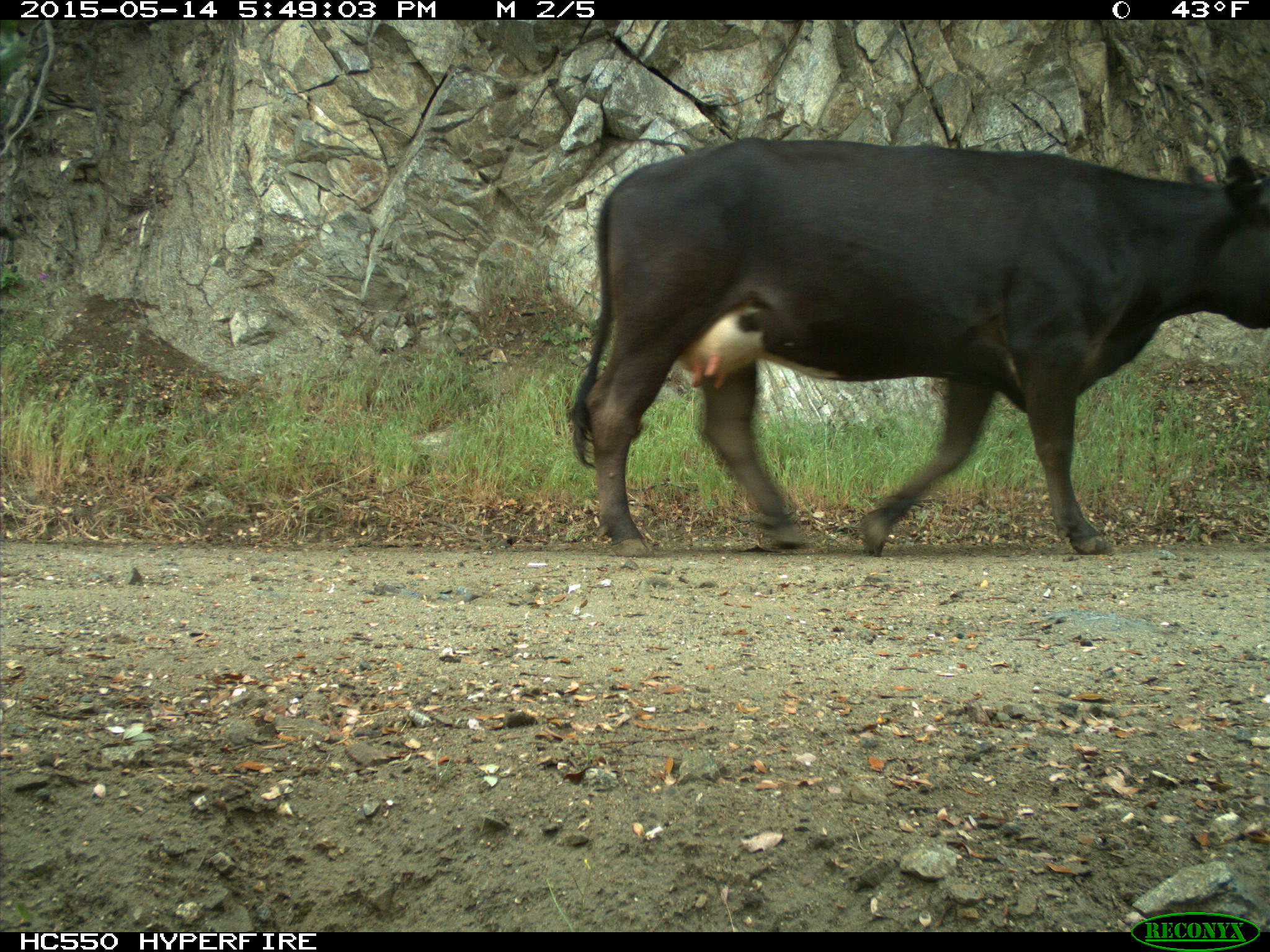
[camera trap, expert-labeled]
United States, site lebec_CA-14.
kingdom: Animalia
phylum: Chordata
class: Mammalia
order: Artiodactyla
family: Bovidae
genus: Bos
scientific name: Bos taurus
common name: domestic cow